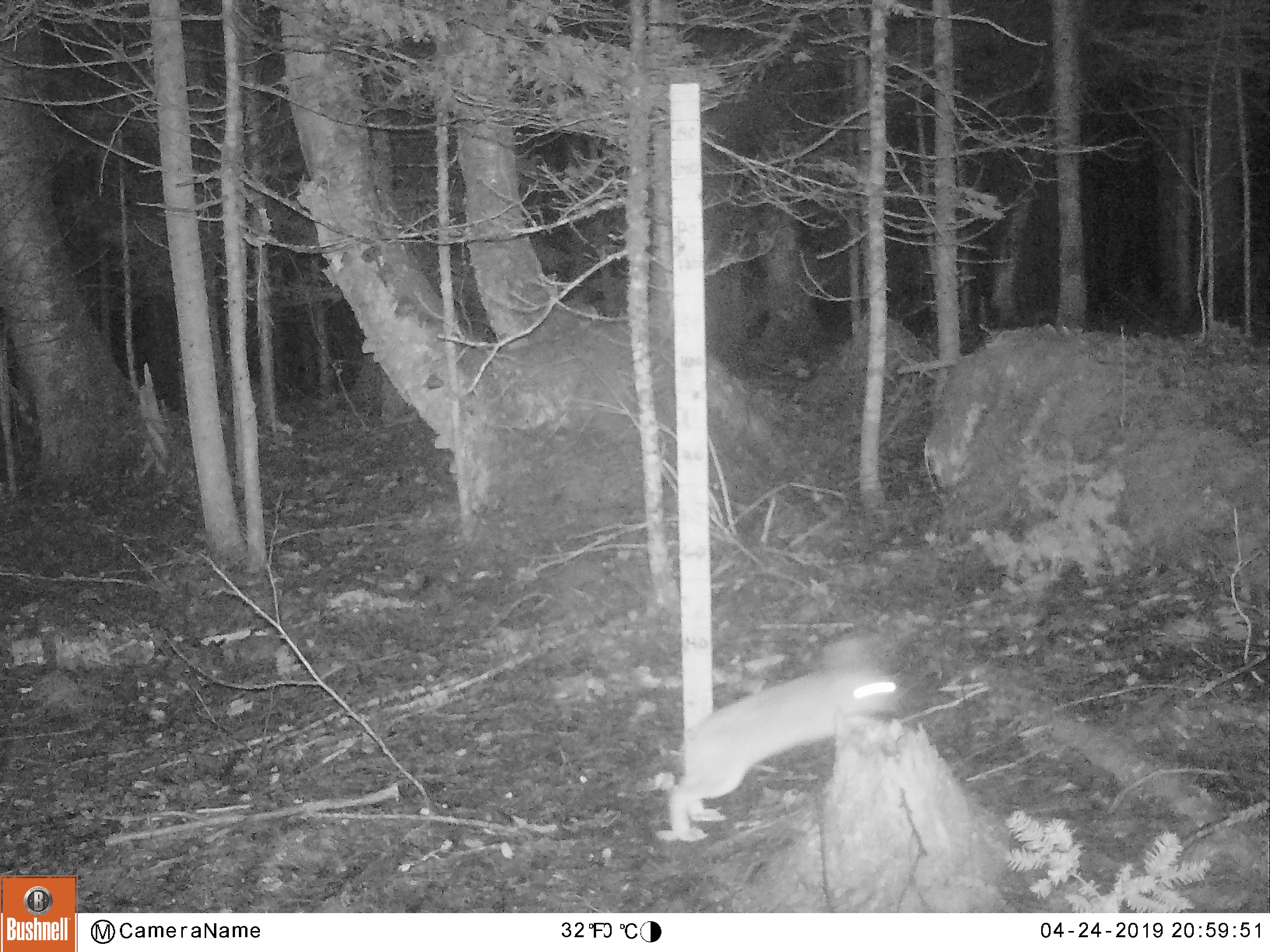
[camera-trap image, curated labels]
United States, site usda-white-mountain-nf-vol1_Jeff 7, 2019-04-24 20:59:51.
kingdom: Animalia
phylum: Chordata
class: Mammalia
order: Lagomorpha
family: Leporidae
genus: Lepus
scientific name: Lepus americanus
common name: snowshoe hare